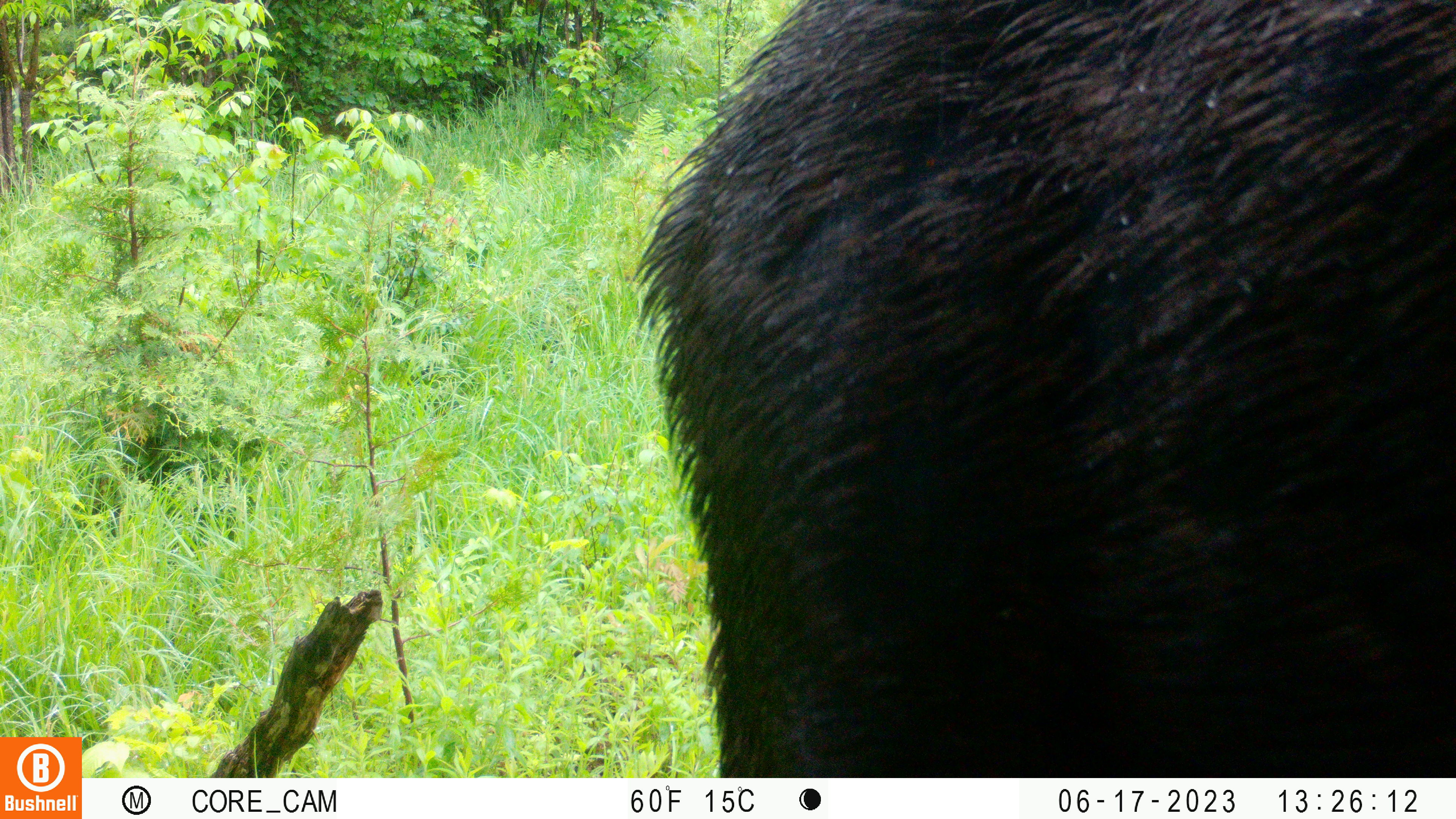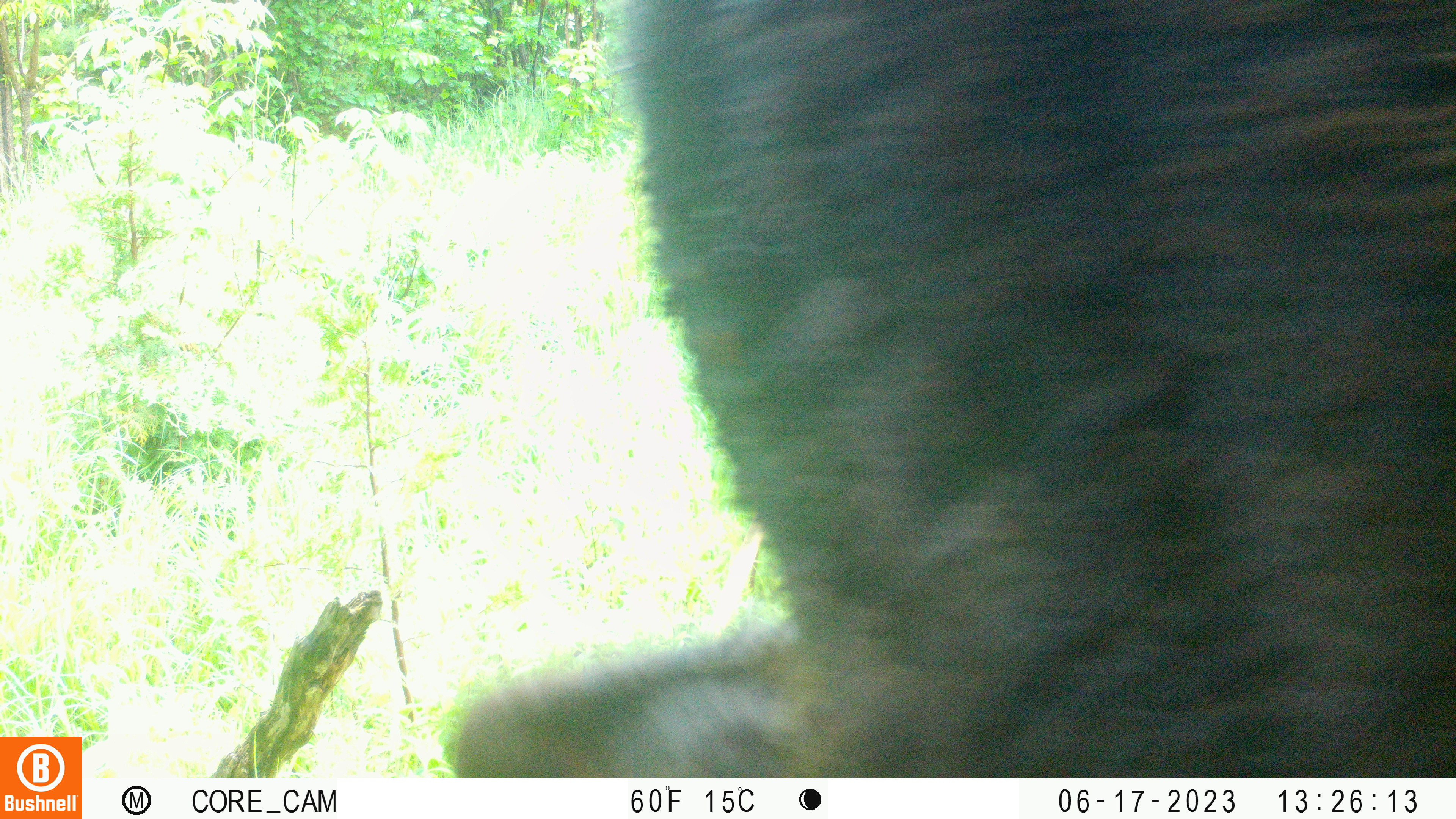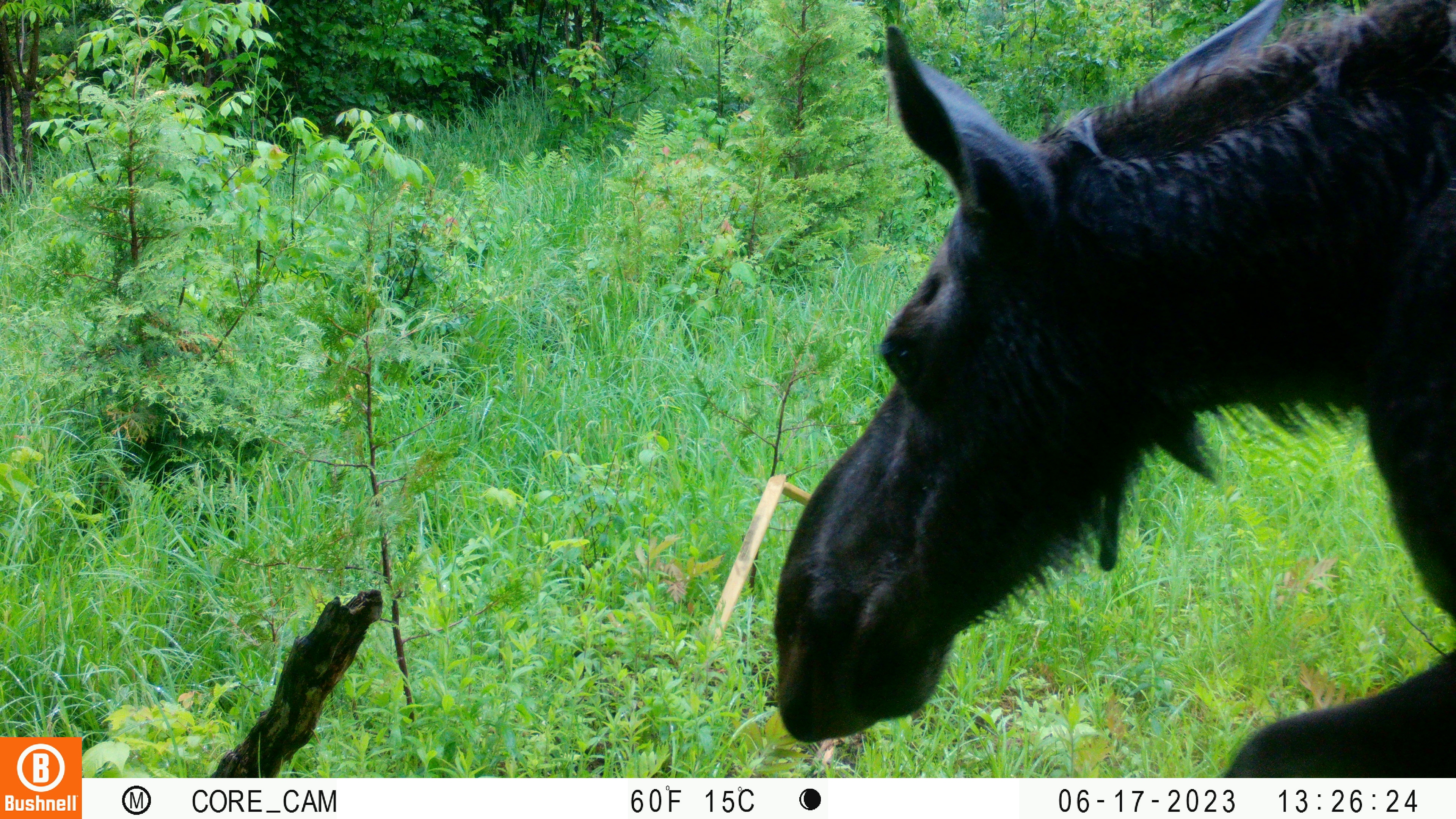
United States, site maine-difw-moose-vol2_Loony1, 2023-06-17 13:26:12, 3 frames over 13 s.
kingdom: Animalia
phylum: Chordata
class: Mammalia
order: Artiodactyla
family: Cervidae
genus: Alces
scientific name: Alces alces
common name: moose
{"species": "moose (Alces alces)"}